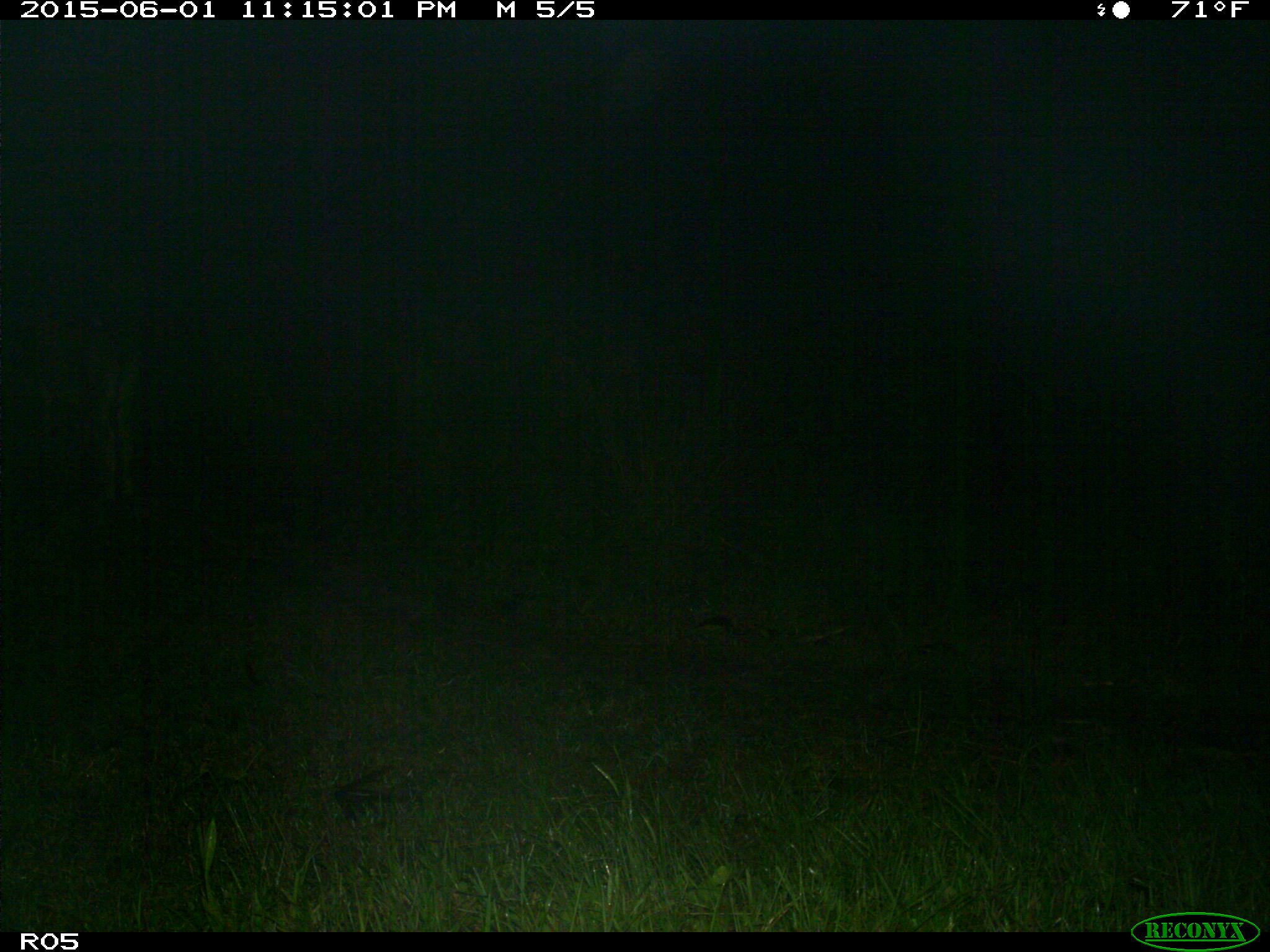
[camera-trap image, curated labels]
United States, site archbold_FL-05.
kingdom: Animalia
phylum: Chordata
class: Mammalia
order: Artiodactyla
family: Bovidae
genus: Bos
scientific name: Bos taurus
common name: domestic cow